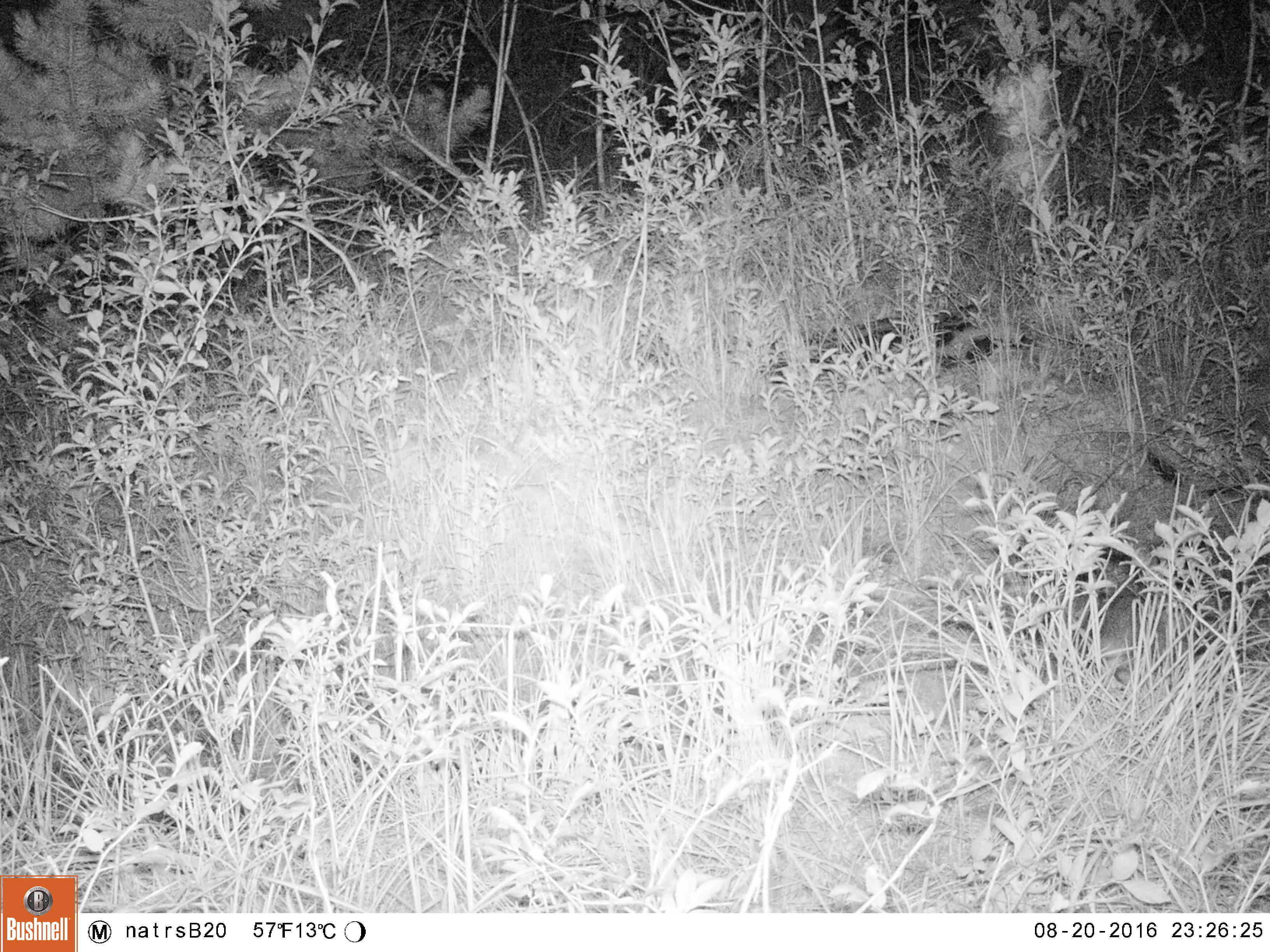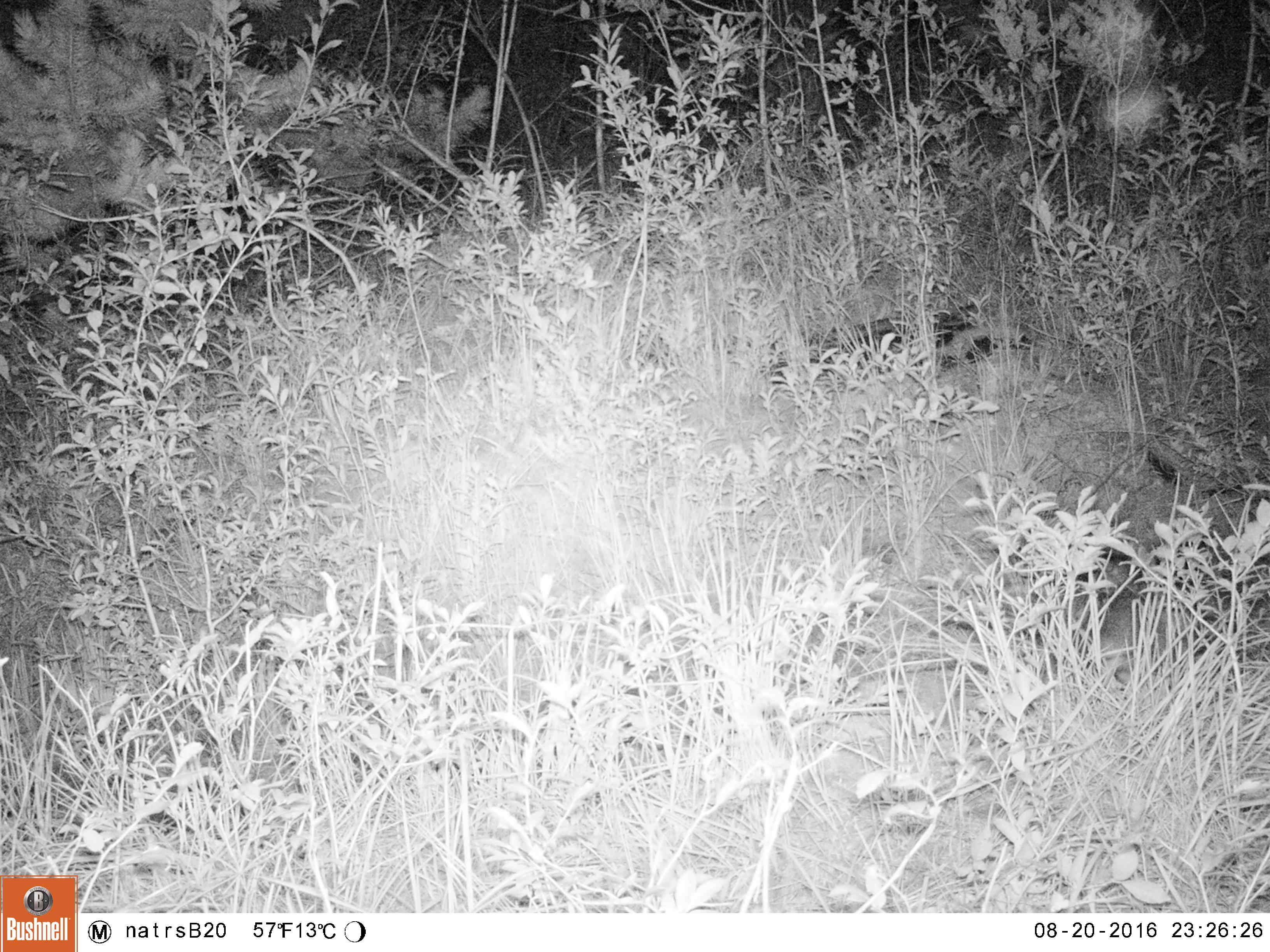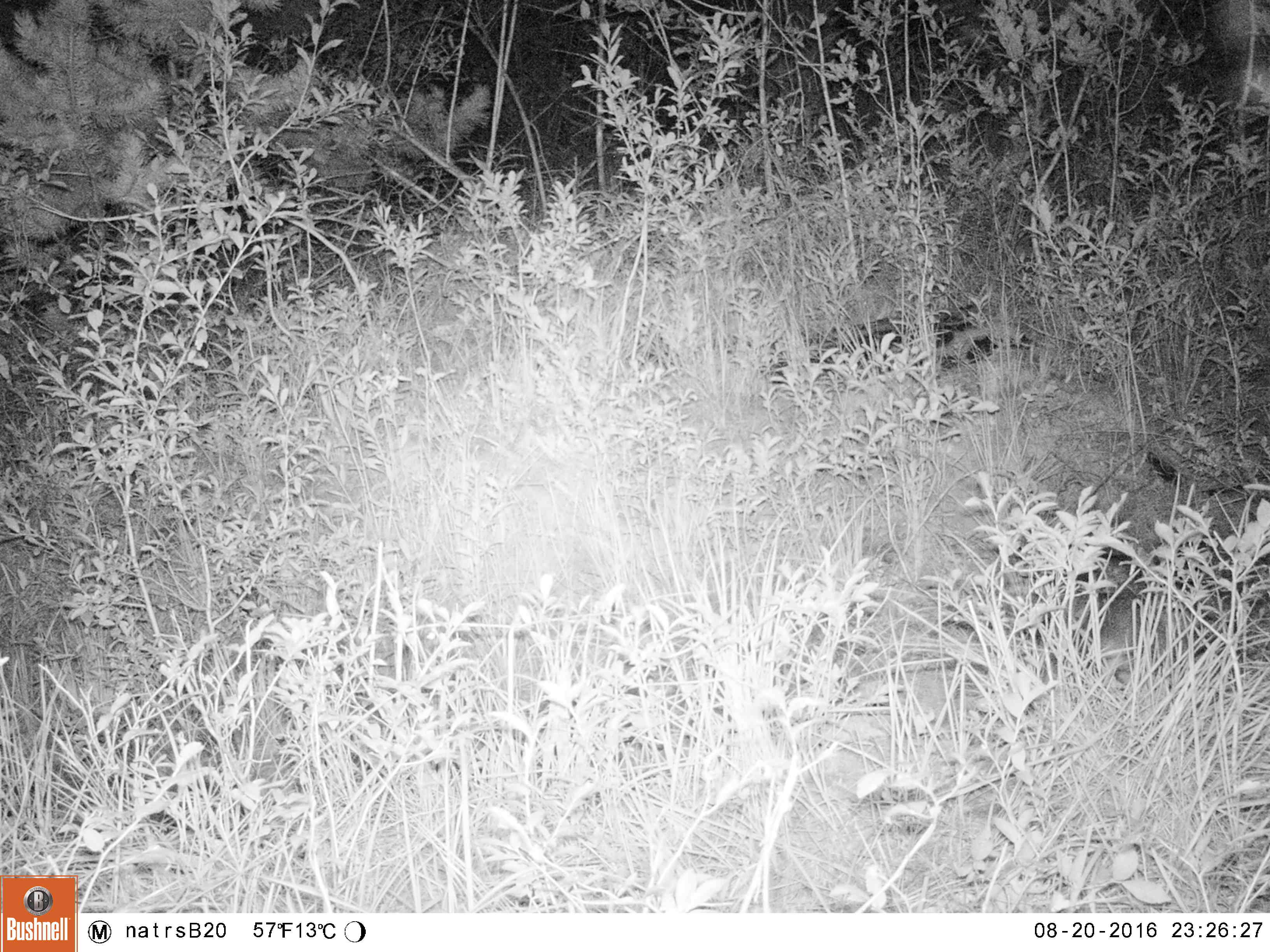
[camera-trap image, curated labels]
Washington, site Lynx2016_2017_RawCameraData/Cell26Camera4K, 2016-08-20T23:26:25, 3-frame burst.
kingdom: Animalia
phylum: Chordata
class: Mammalia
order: Lagomorpha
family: Leporidae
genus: Lepus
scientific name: Lepus americanus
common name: snowshoe hare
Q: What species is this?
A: Lepus americanus (snowshoe hare).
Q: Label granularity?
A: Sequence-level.